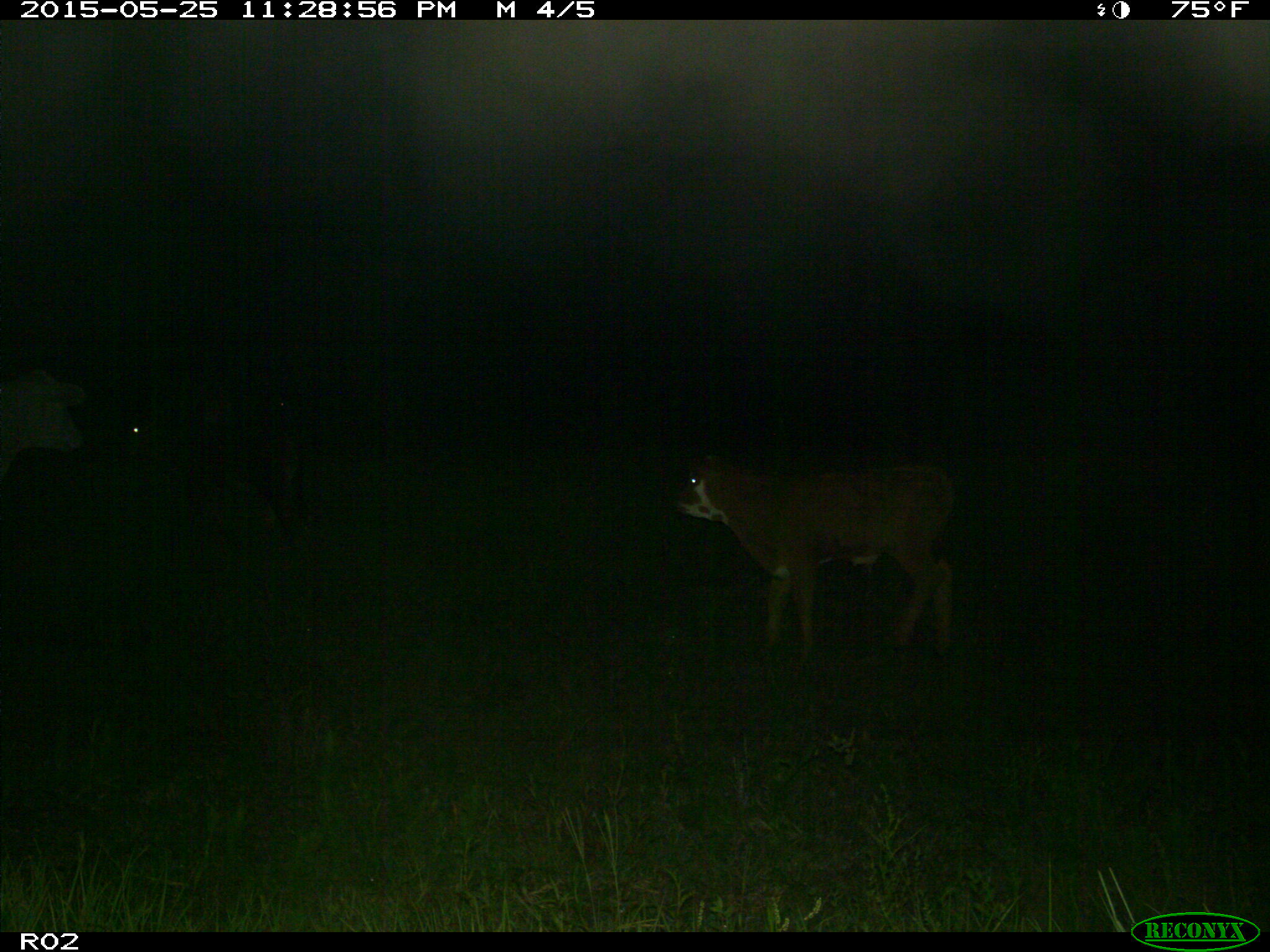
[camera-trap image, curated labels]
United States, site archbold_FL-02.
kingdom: Animalia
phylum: Chordata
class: Mammalia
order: Artiodactyla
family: Bovidae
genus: Bos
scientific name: Bos taurus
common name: domestic cow